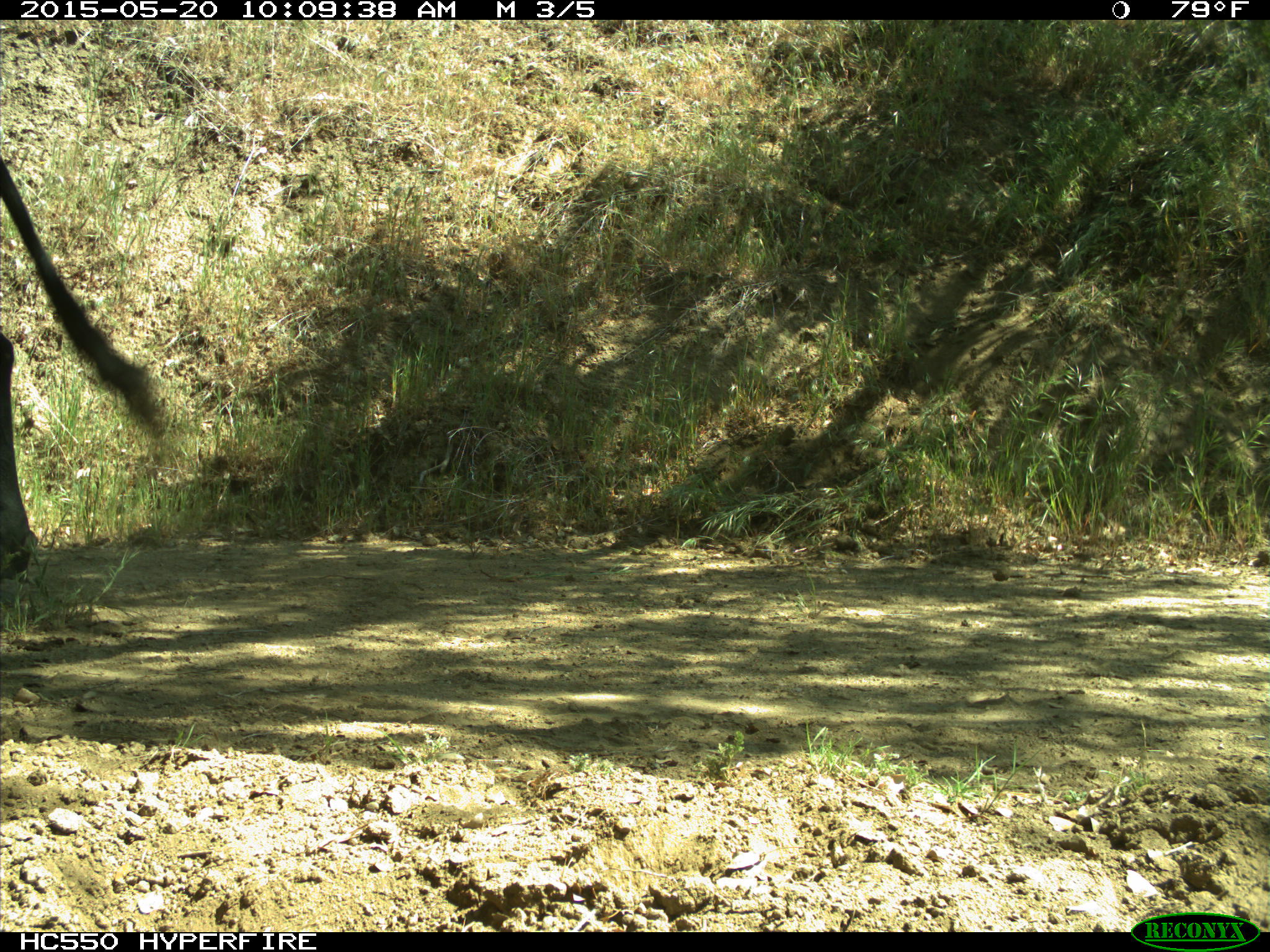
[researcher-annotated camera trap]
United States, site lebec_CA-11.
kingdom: Animalia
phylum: Chordata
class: Mammalia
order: Artiodactyla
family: Bovidae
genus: Bos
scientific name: Bos taurus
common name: domestic cow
Bos taurus (domestic cow).